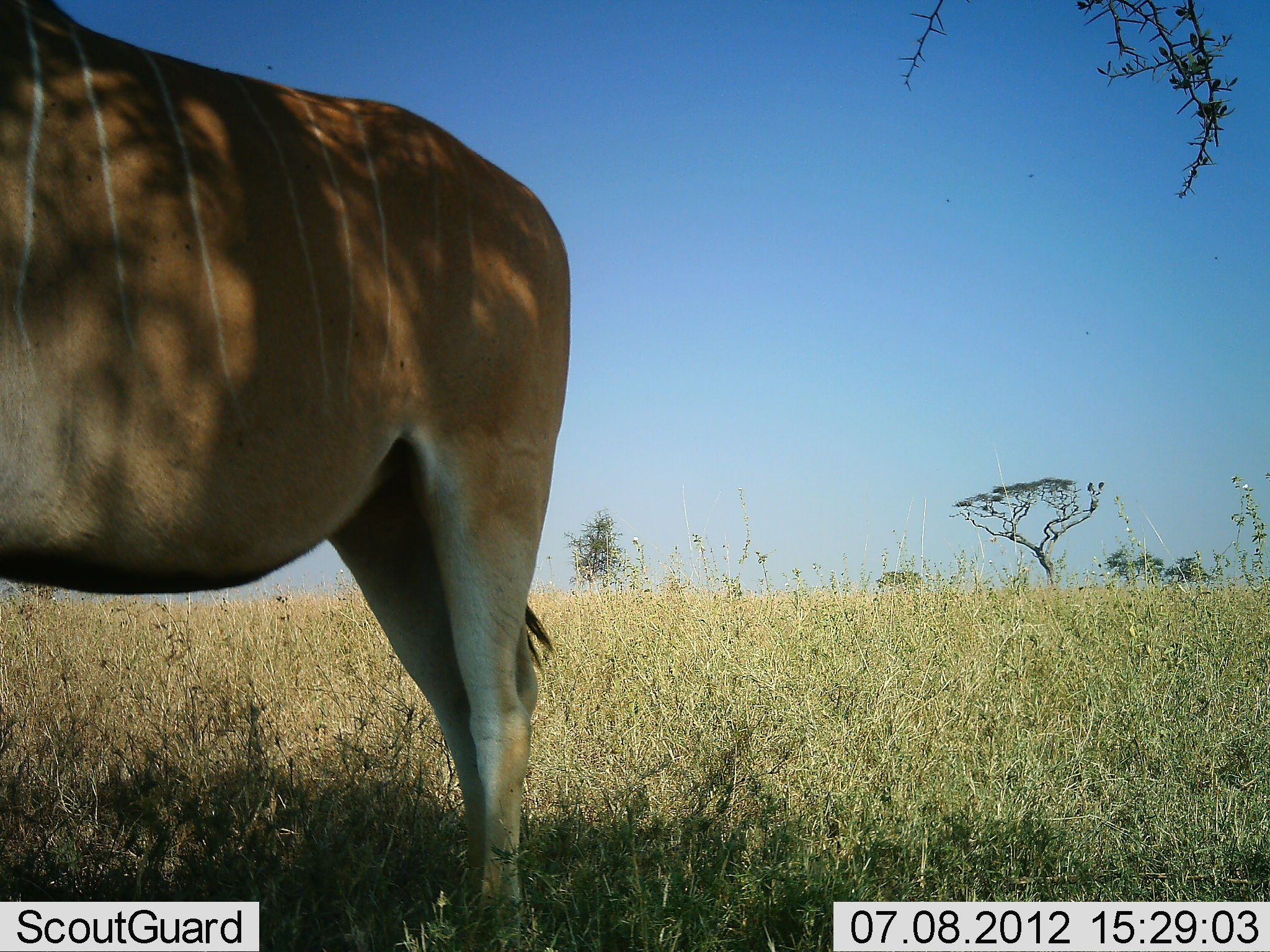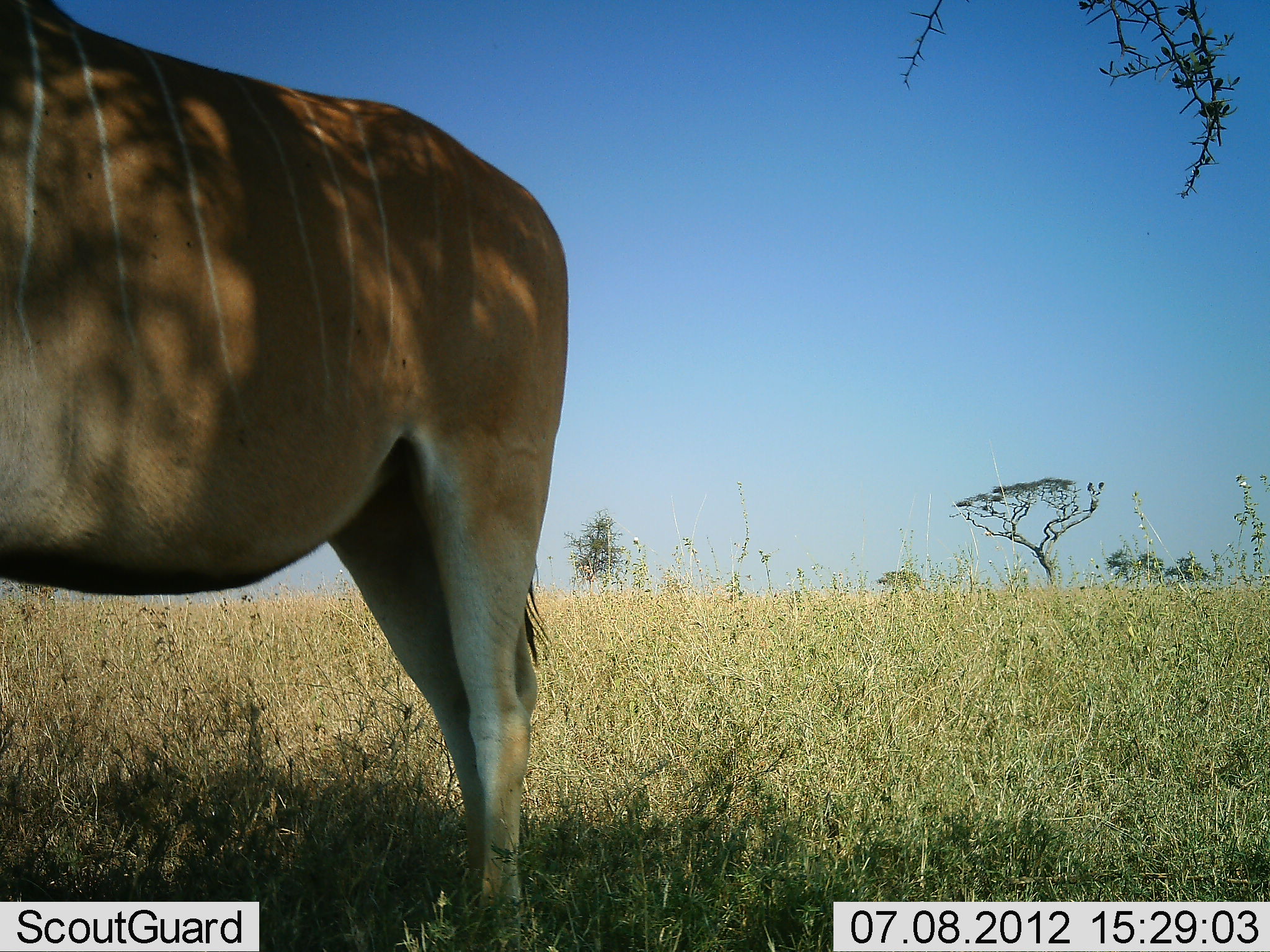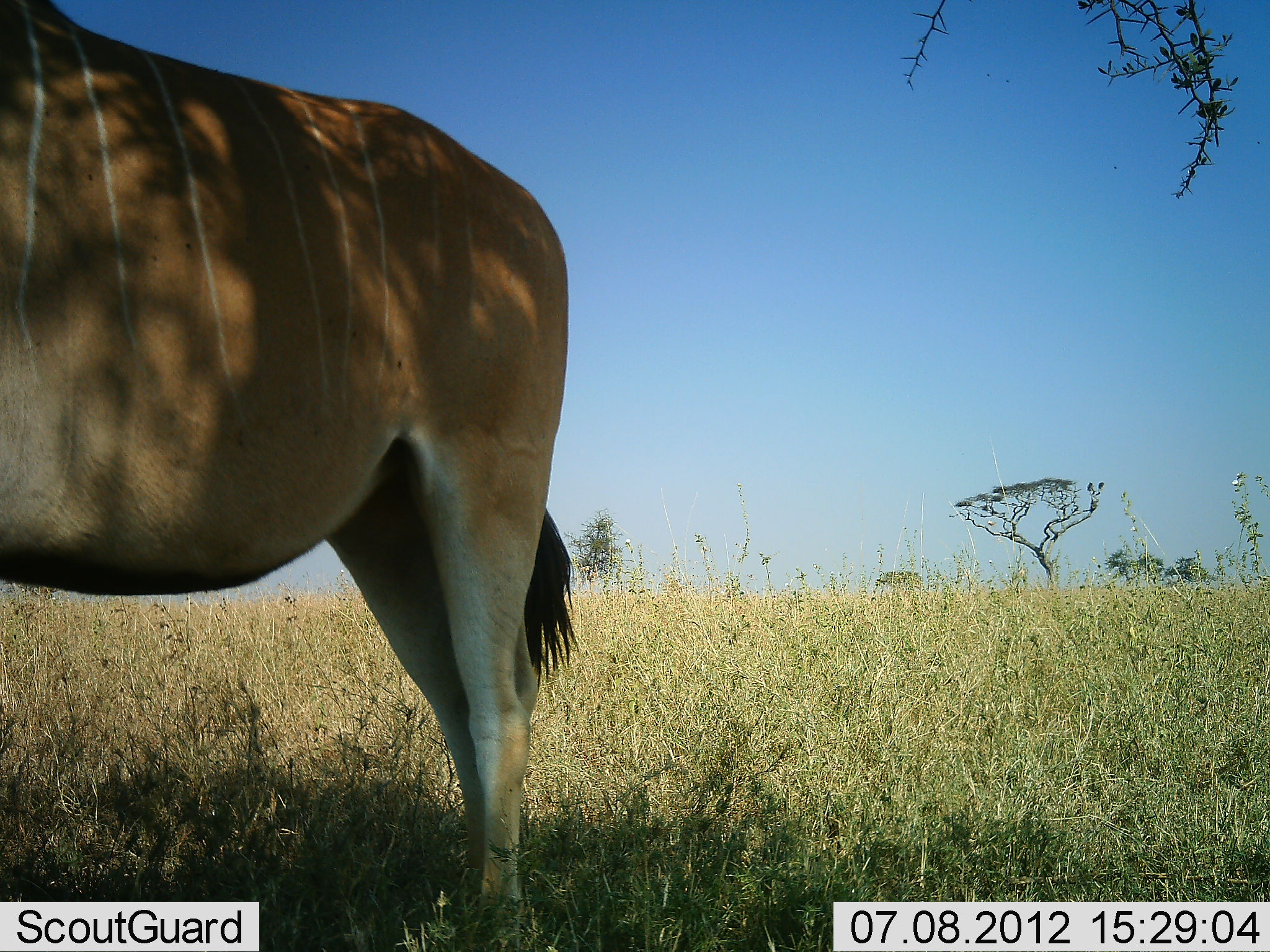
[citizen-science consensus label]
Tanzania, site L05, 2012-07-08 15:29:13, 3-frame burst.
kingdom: Animalia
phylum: Chordata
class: Mammalia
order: Artiodactyla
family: Bovidae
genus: Tragelaphus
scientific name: Tragelaphus oryx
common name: eland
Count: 1.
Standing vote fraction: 100%.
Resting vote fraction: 0%.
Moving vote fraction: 0%.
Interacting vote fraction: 0%.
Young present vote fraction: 0%.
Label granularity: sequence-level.